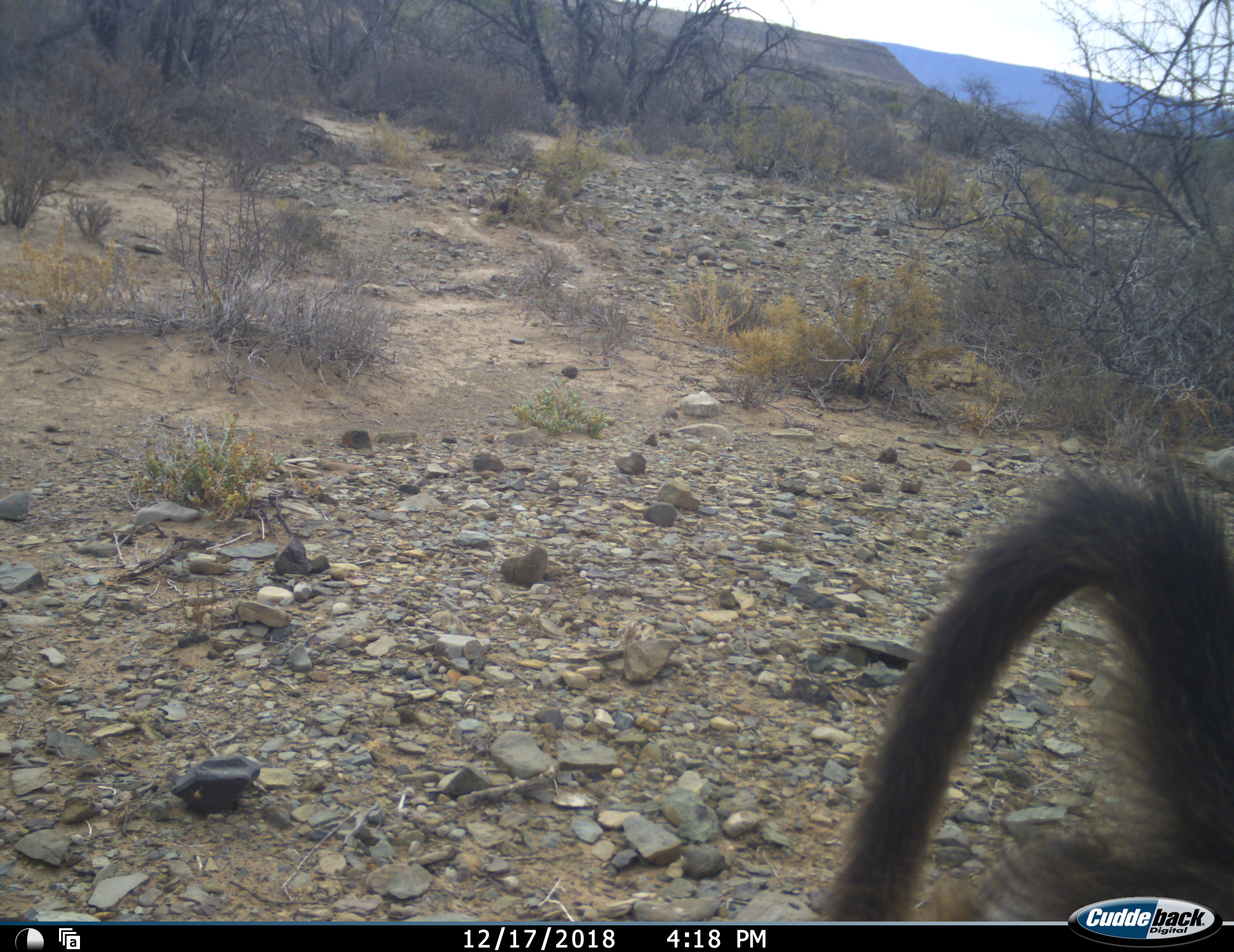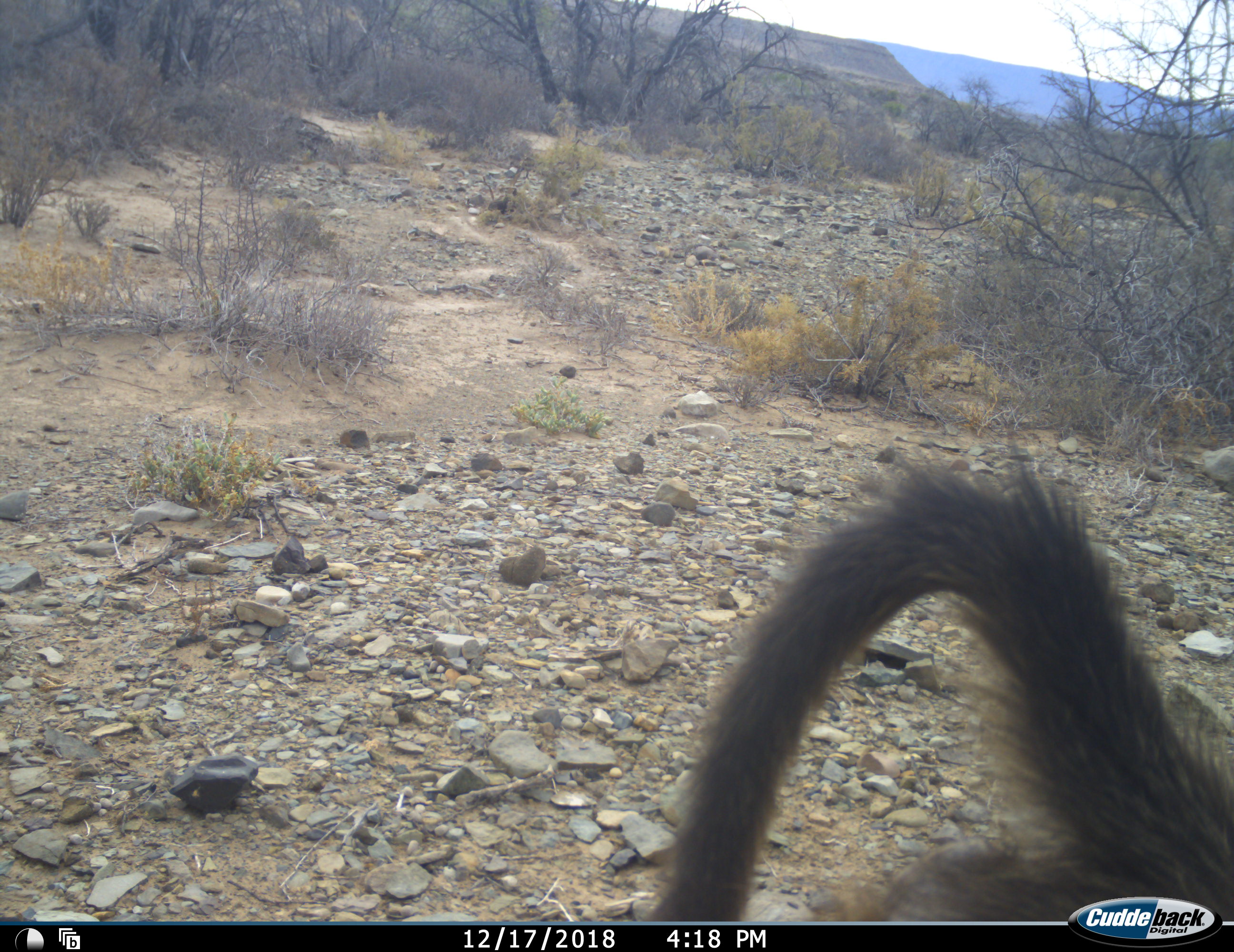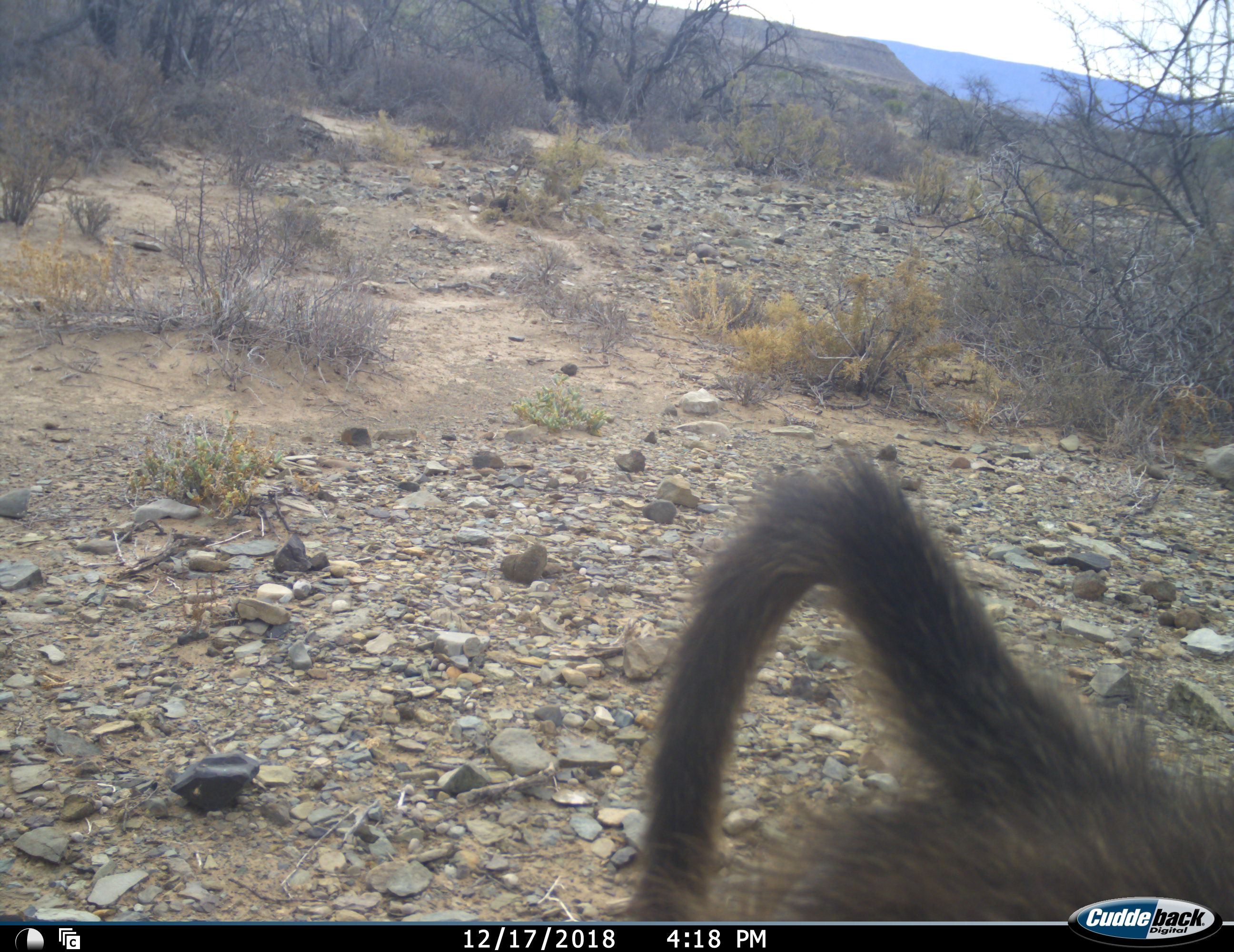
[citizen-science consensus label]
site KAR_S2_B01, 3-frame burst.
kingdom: Animalia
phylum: Chordata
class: Mammalia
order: Primates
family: Cercopithecidae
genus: Papio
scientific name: Papio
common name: baboon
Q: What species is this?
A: Baboon (Papio).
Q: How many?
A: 1.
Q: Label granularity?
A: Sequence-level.